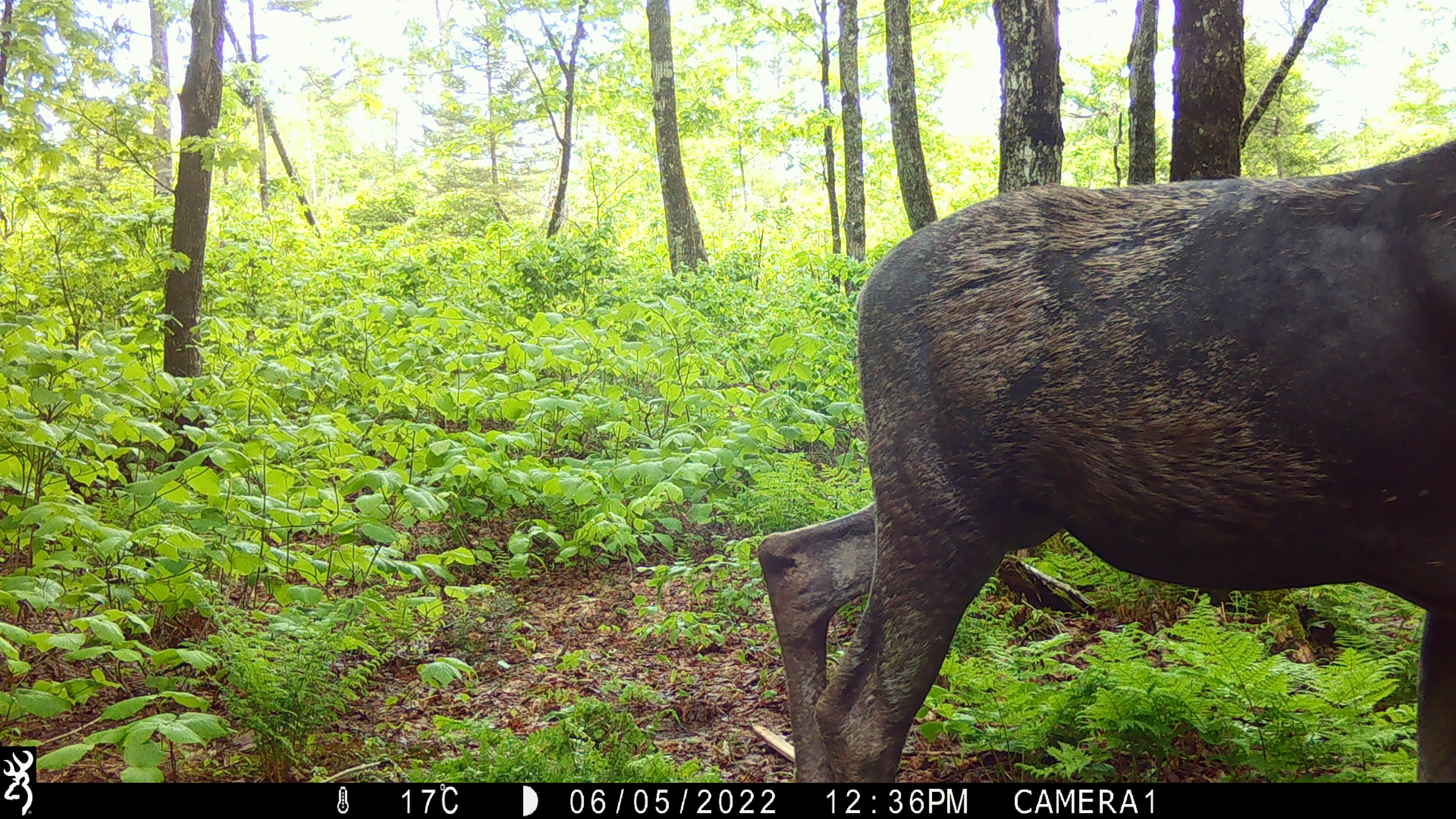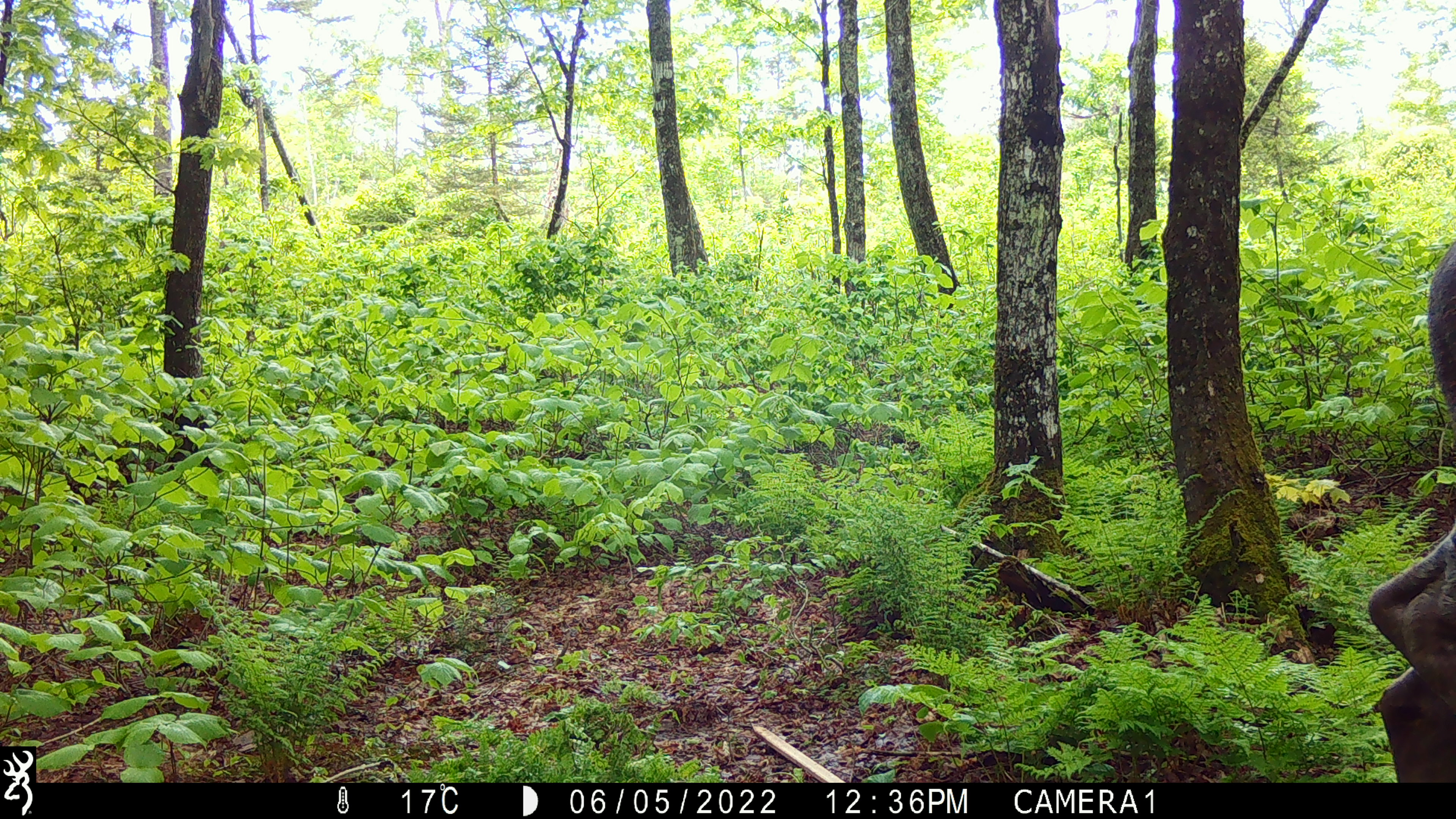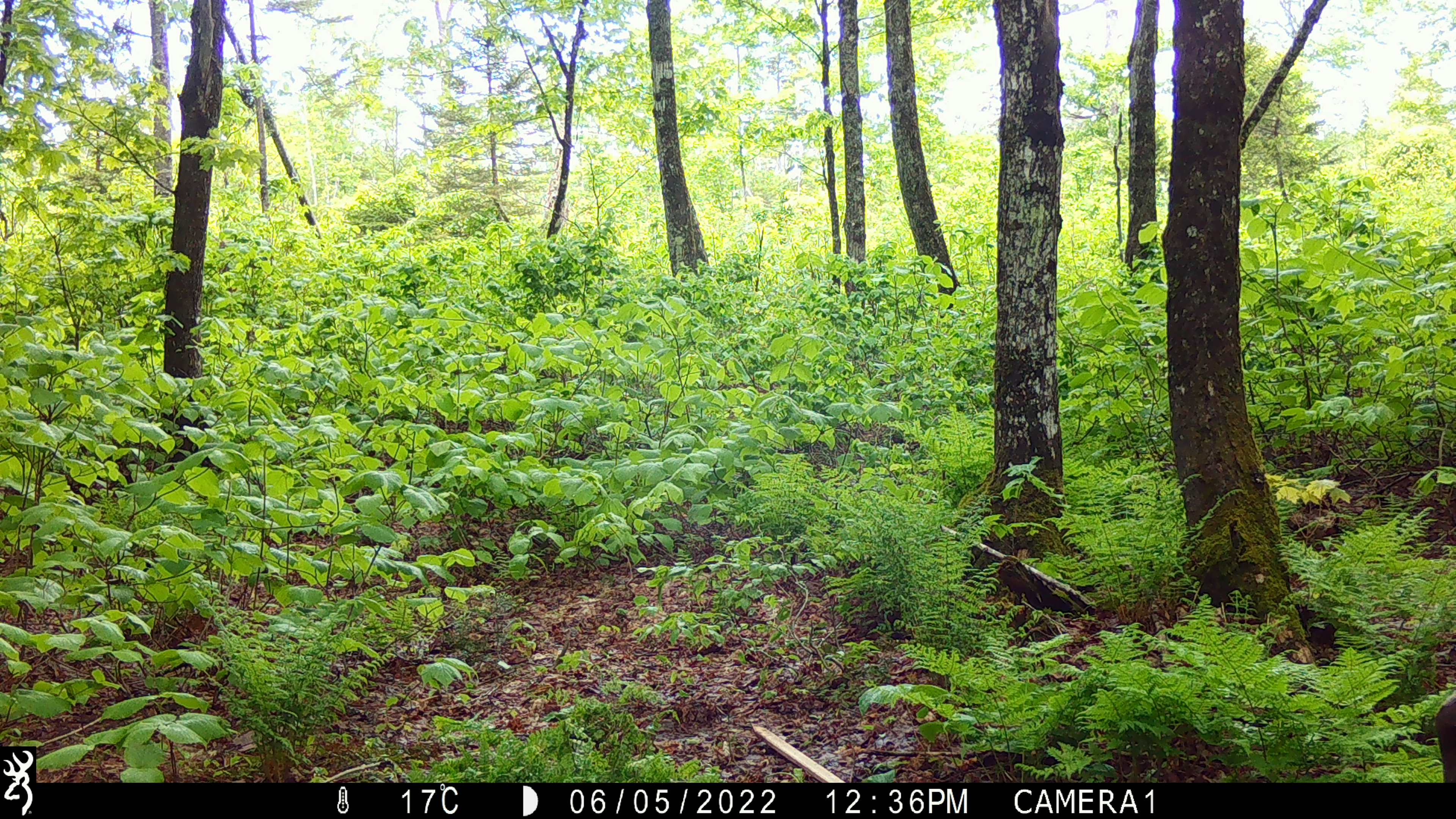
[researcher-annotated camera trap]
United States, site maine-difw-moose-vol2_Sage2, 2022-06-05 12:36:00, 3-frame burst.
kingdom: Animalia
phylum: Chordata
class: Mammalia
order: Artiodactyla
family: Cervidae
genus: Alces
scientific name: Alces alces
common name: moose